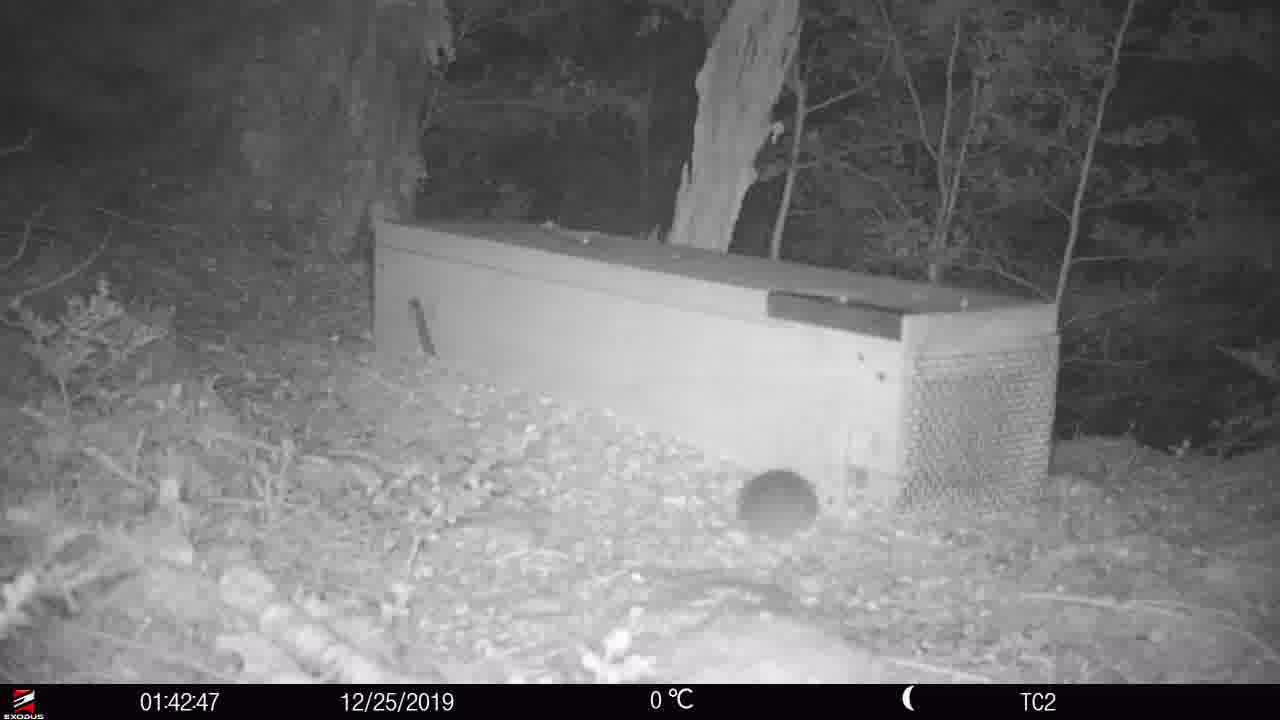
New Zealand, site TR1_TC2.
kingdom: Animalia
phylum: Chordata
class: Mammalia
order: Rodentia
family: Muridae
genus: Rattus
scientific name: Rattus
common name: rat